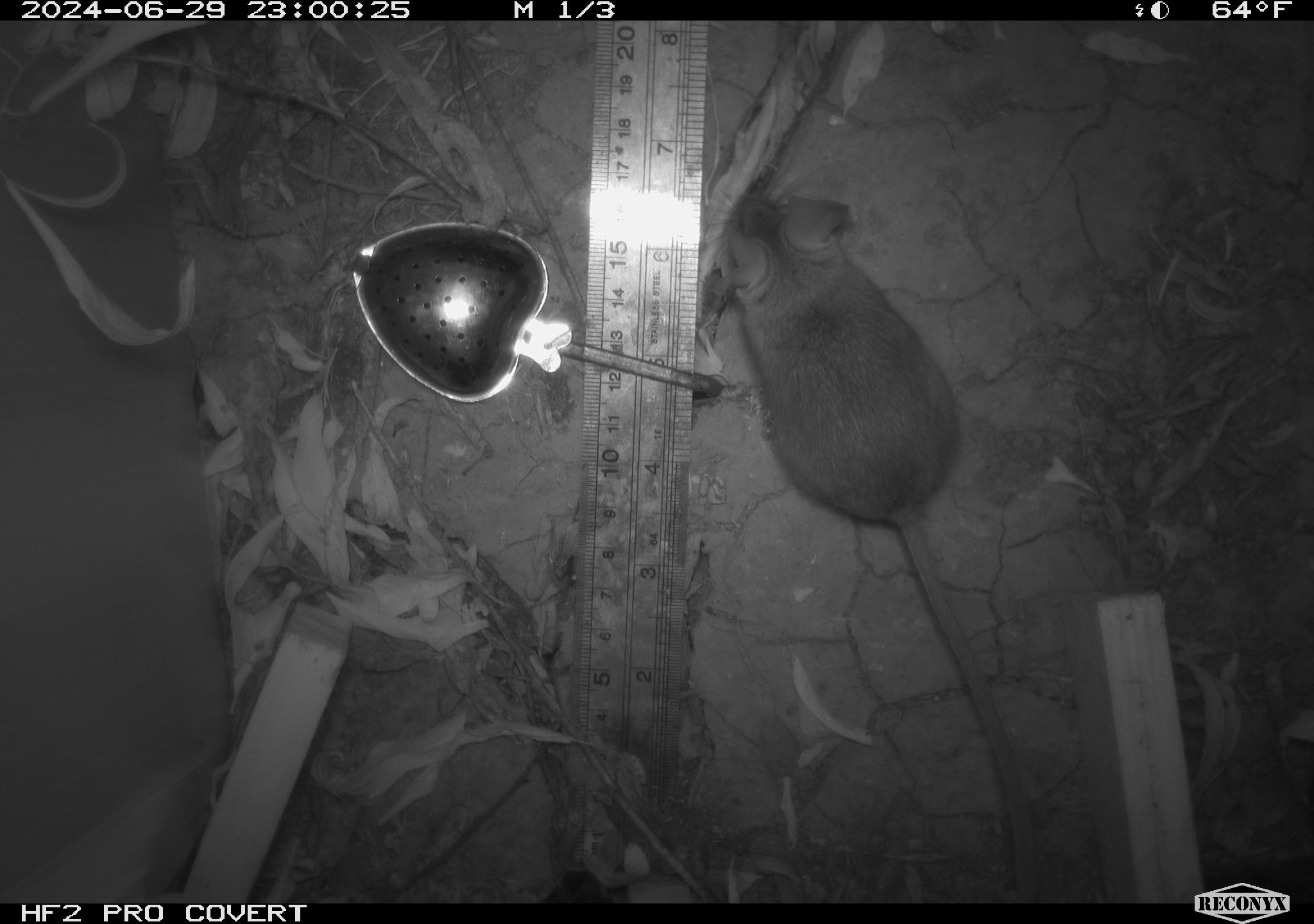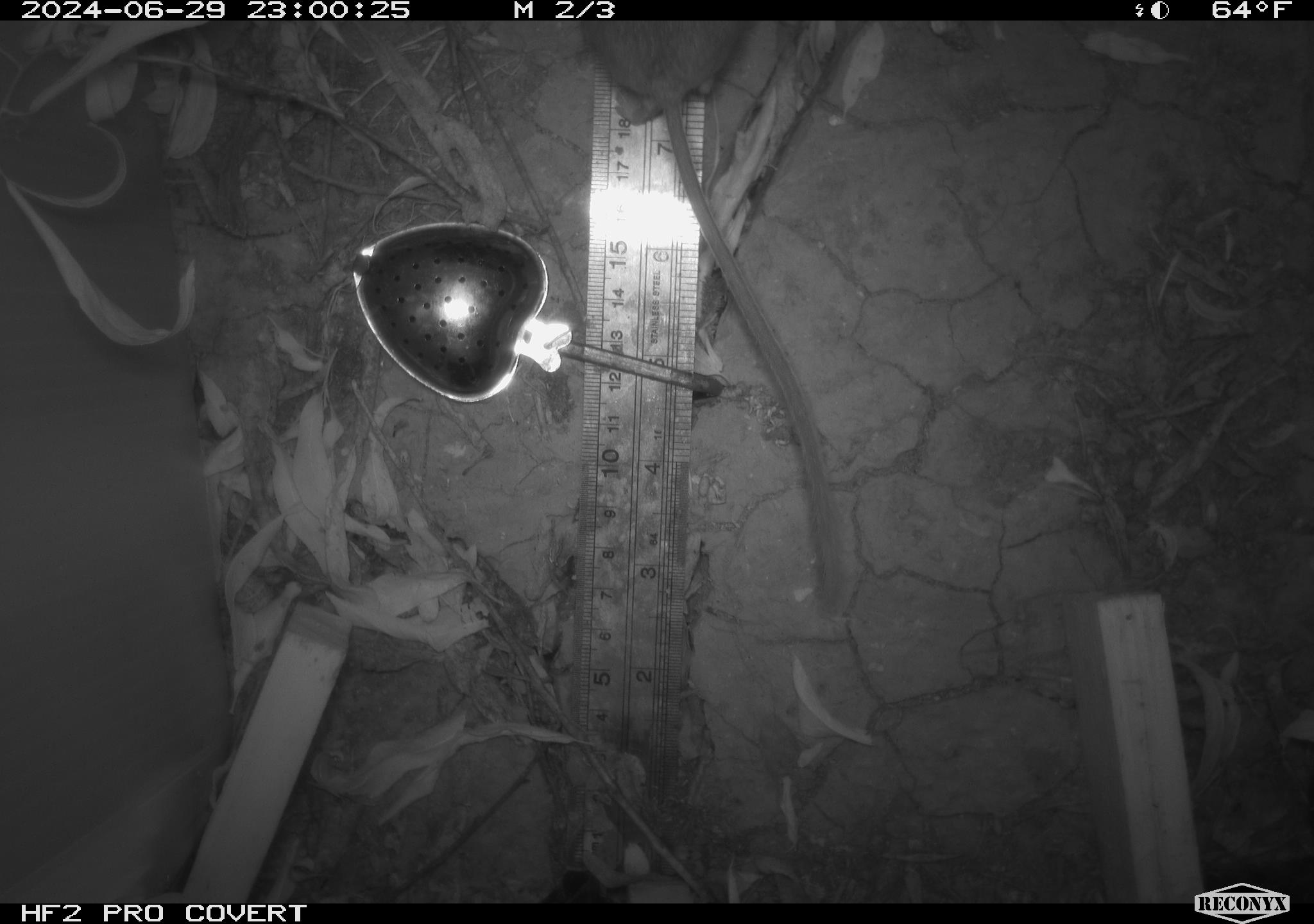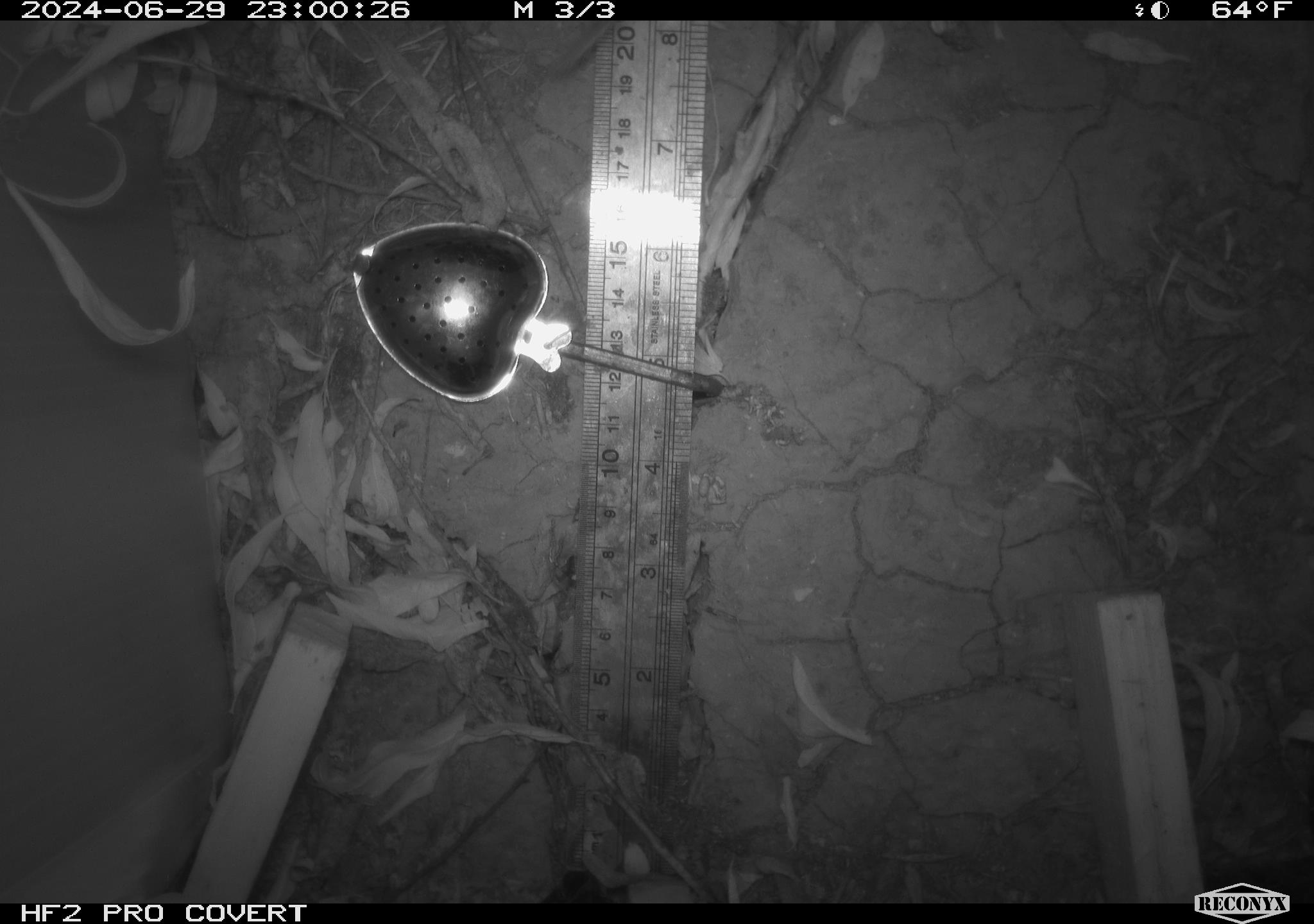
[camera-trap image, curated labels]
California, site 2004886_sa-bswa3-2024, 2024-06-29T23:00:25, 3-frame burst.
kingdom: Animalia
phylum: Chordata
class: Mammalia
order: Rodentia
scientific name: Rodentia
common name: mouse species